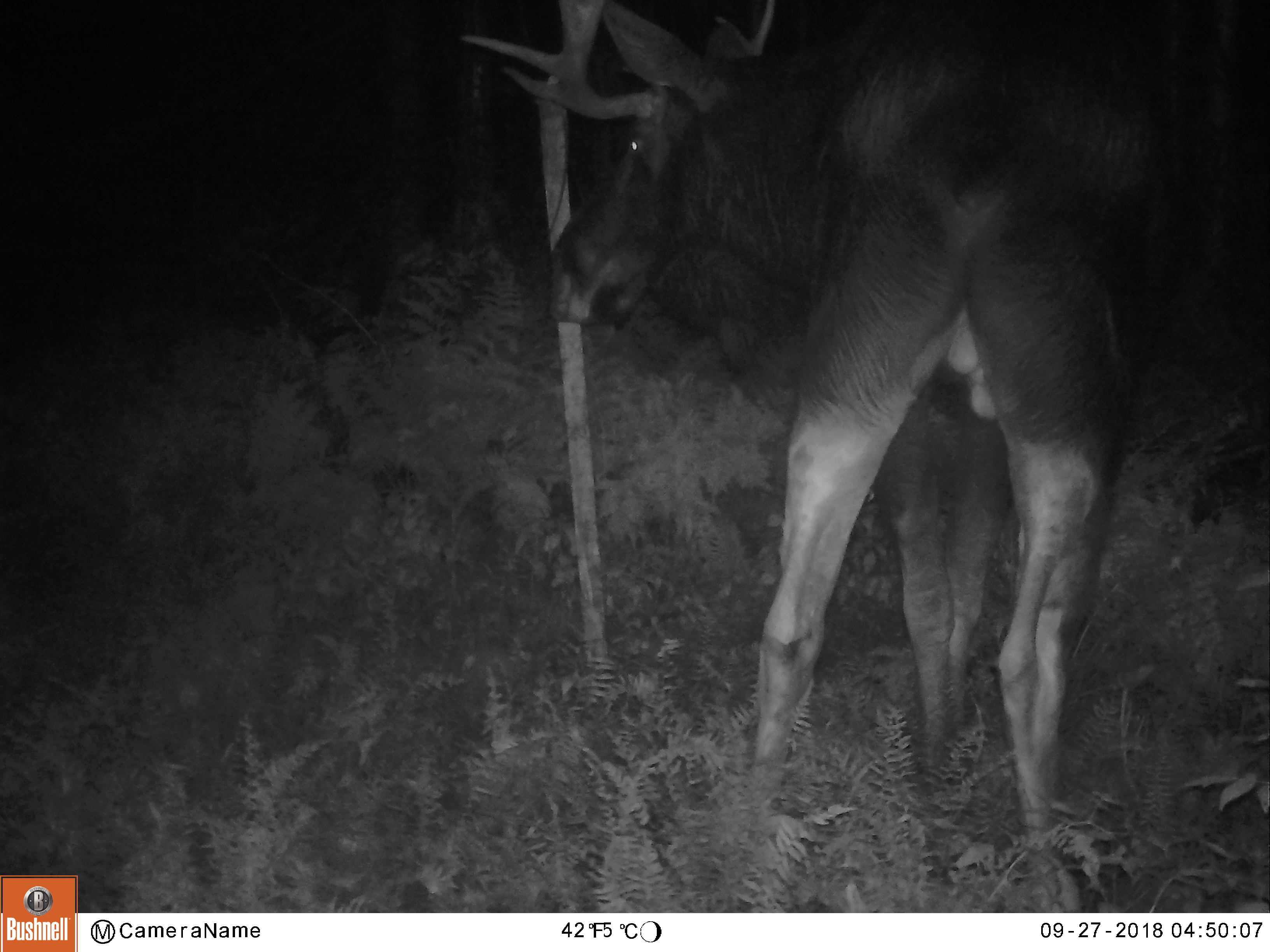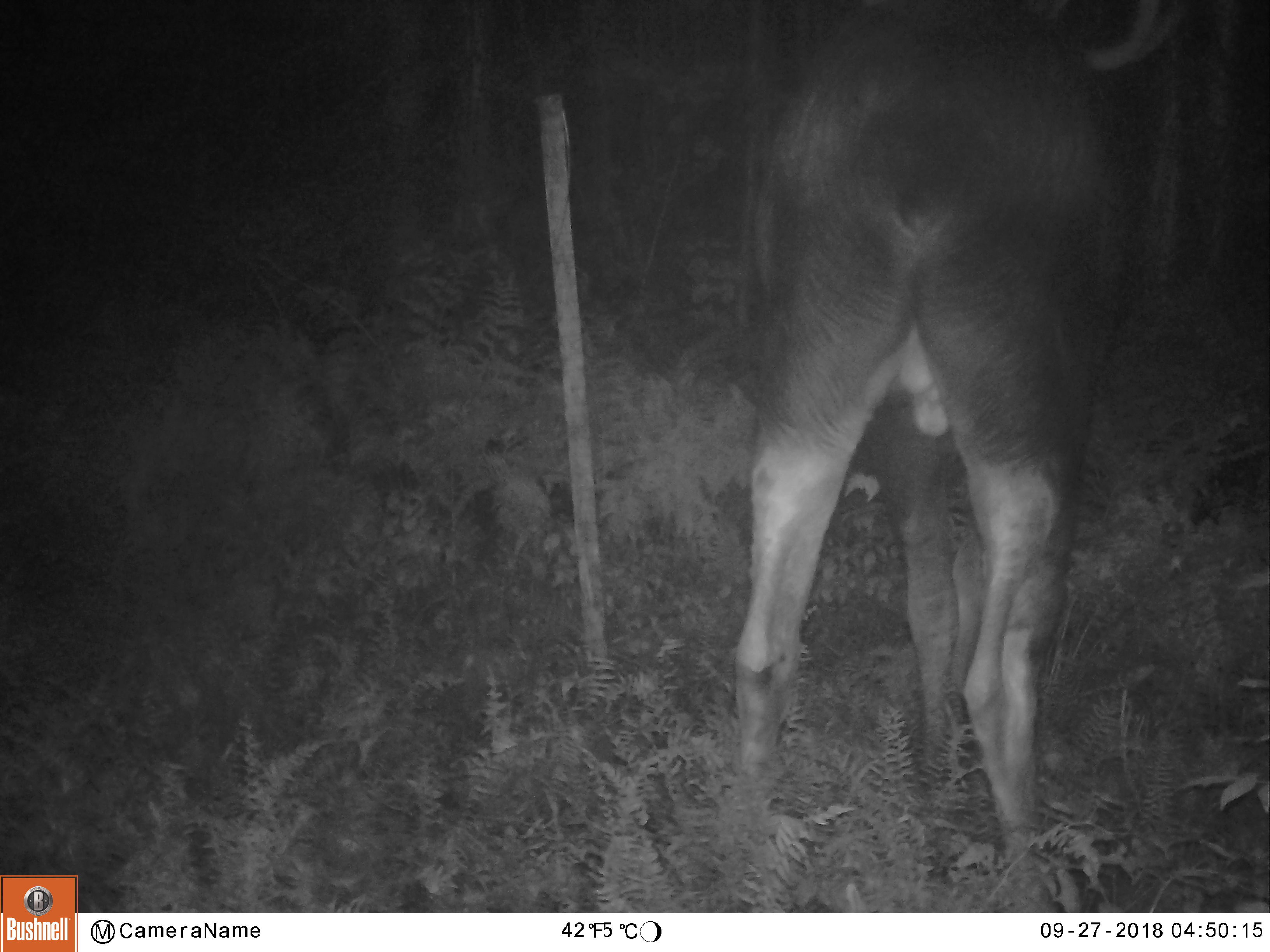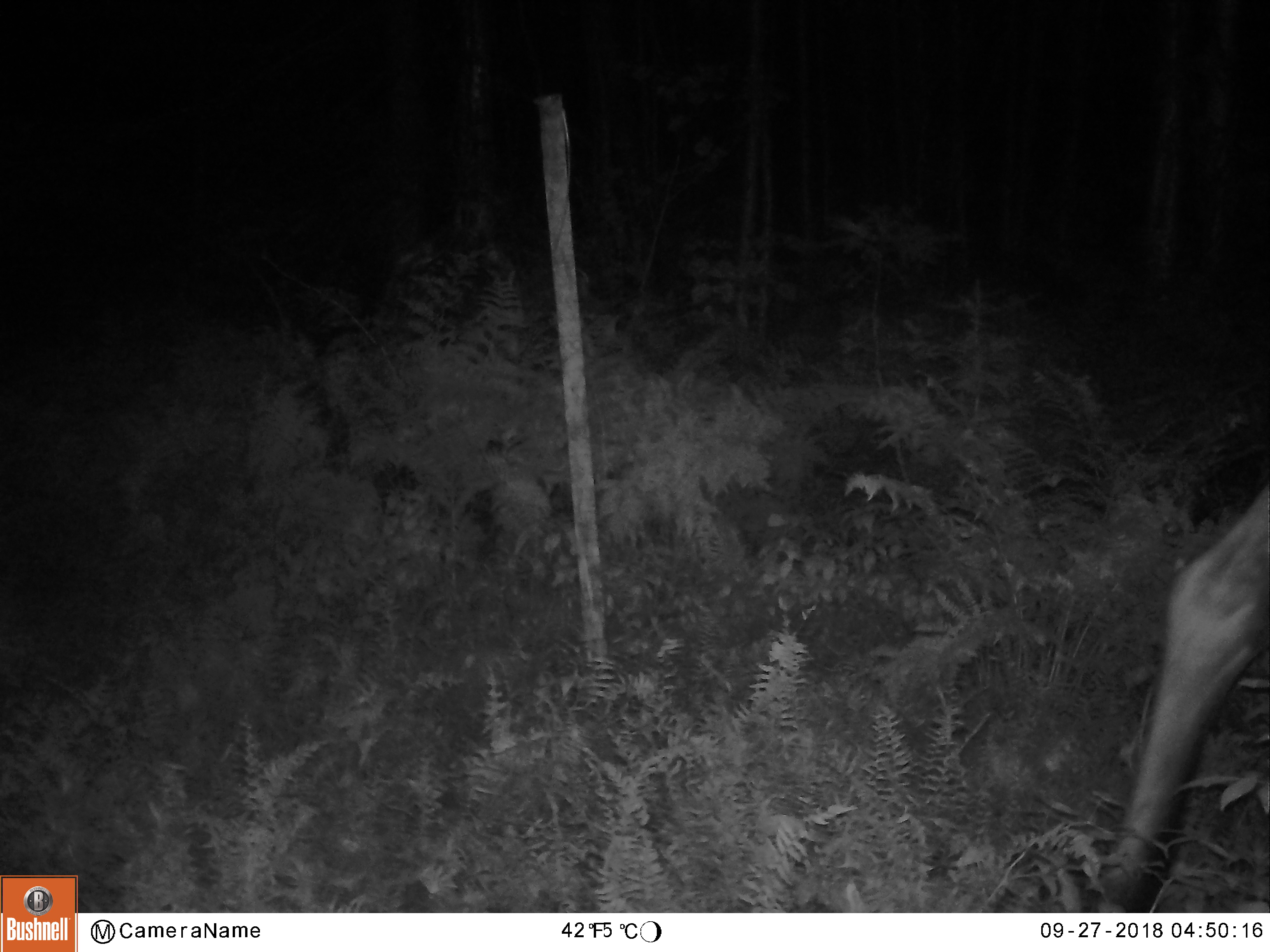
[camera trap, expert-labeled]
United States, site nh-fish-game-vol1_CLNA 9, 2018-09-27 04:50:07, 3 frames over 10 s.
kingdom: Animalia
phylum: Chordata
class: Mammalia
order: Artiodactyla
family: Cervidae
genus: Alces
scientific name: Alces alces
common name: moose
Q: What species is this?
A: Moose (Alces alces).